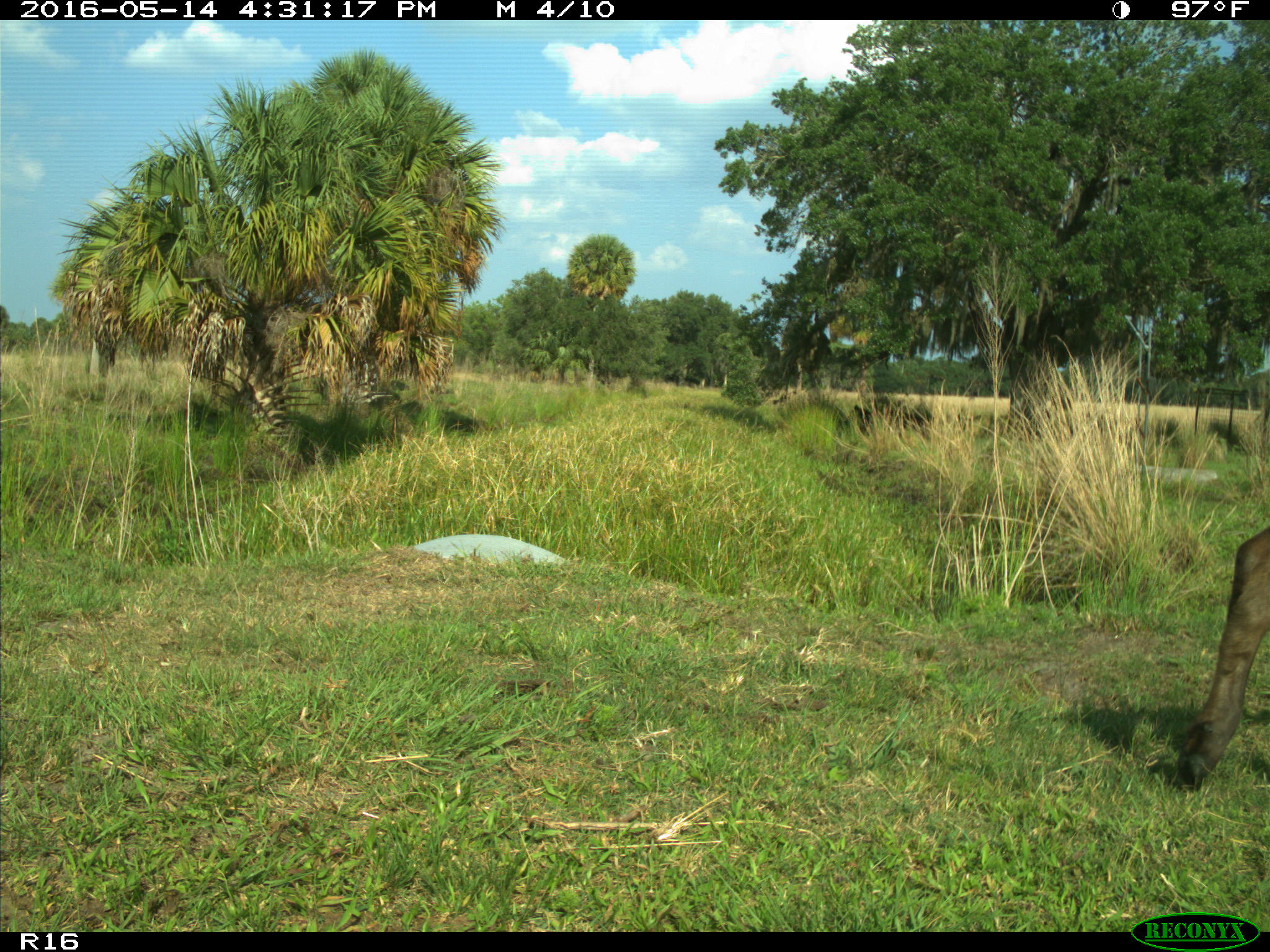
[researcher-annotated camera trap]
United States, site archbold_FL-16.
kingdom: Animalia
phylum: Chordata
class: Mammalia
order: Artiodactyla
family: Bovidae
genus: Bos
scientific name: Bos taurus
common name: domestic cow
Bos taurus (domestic cow).